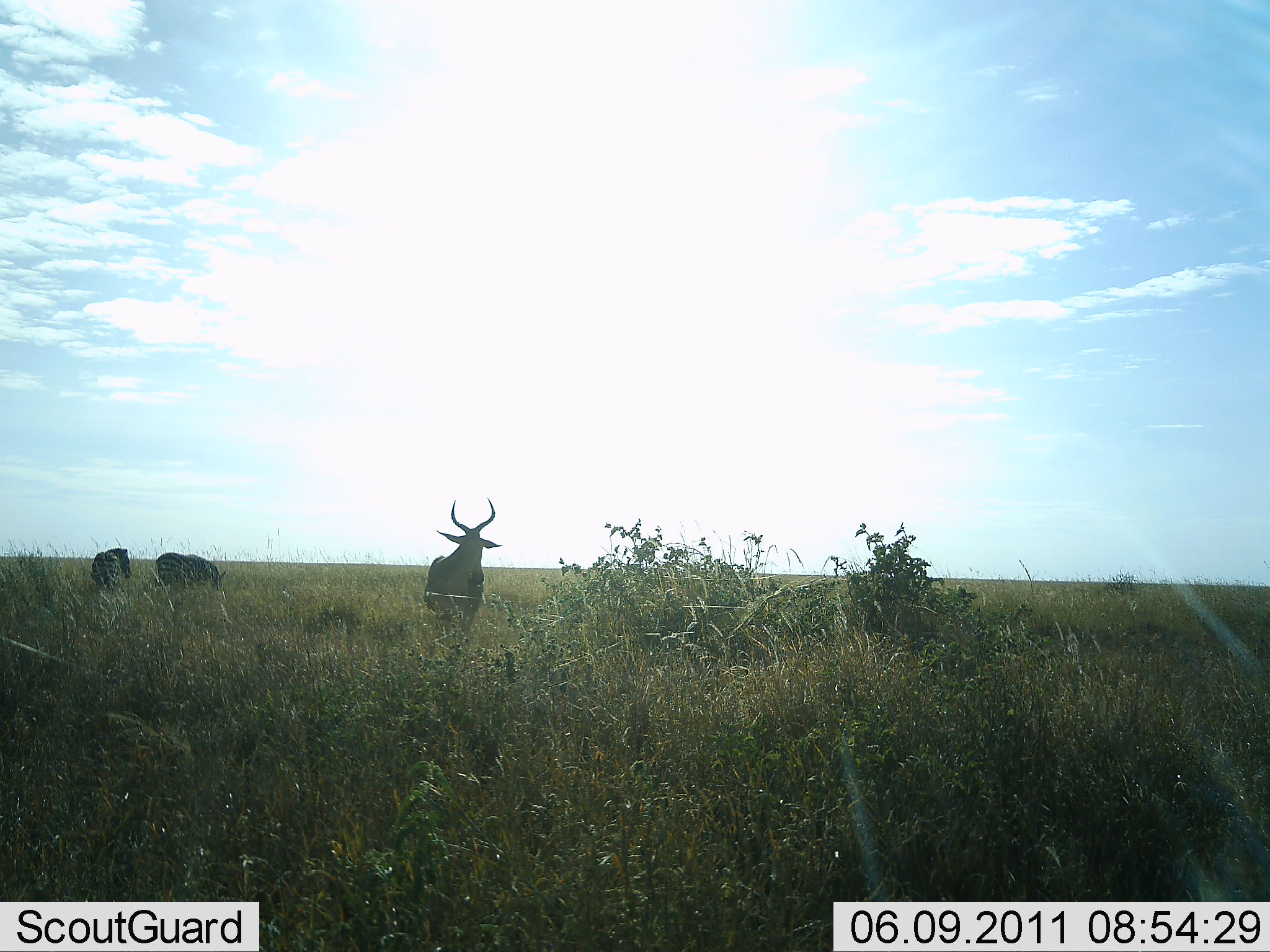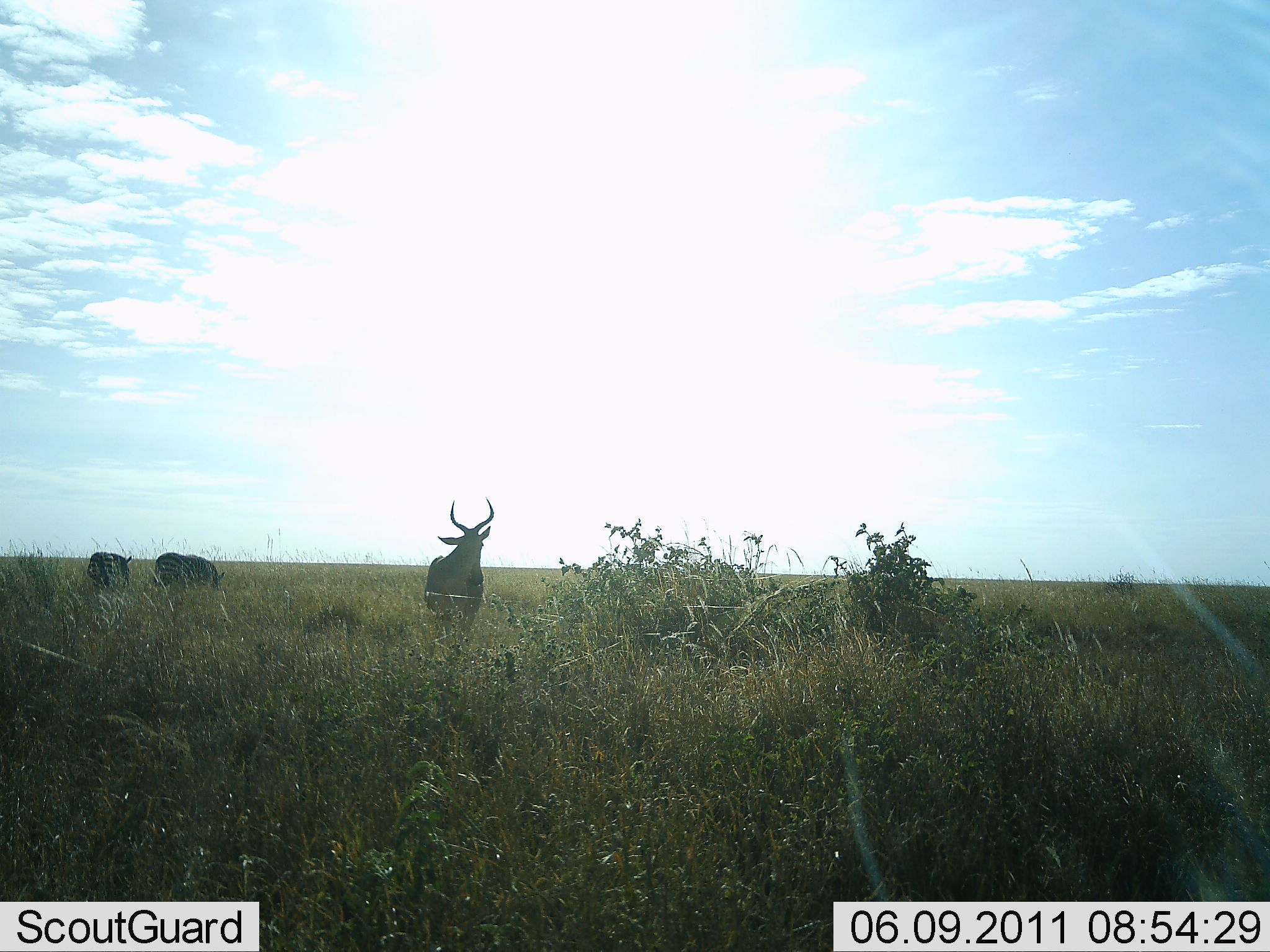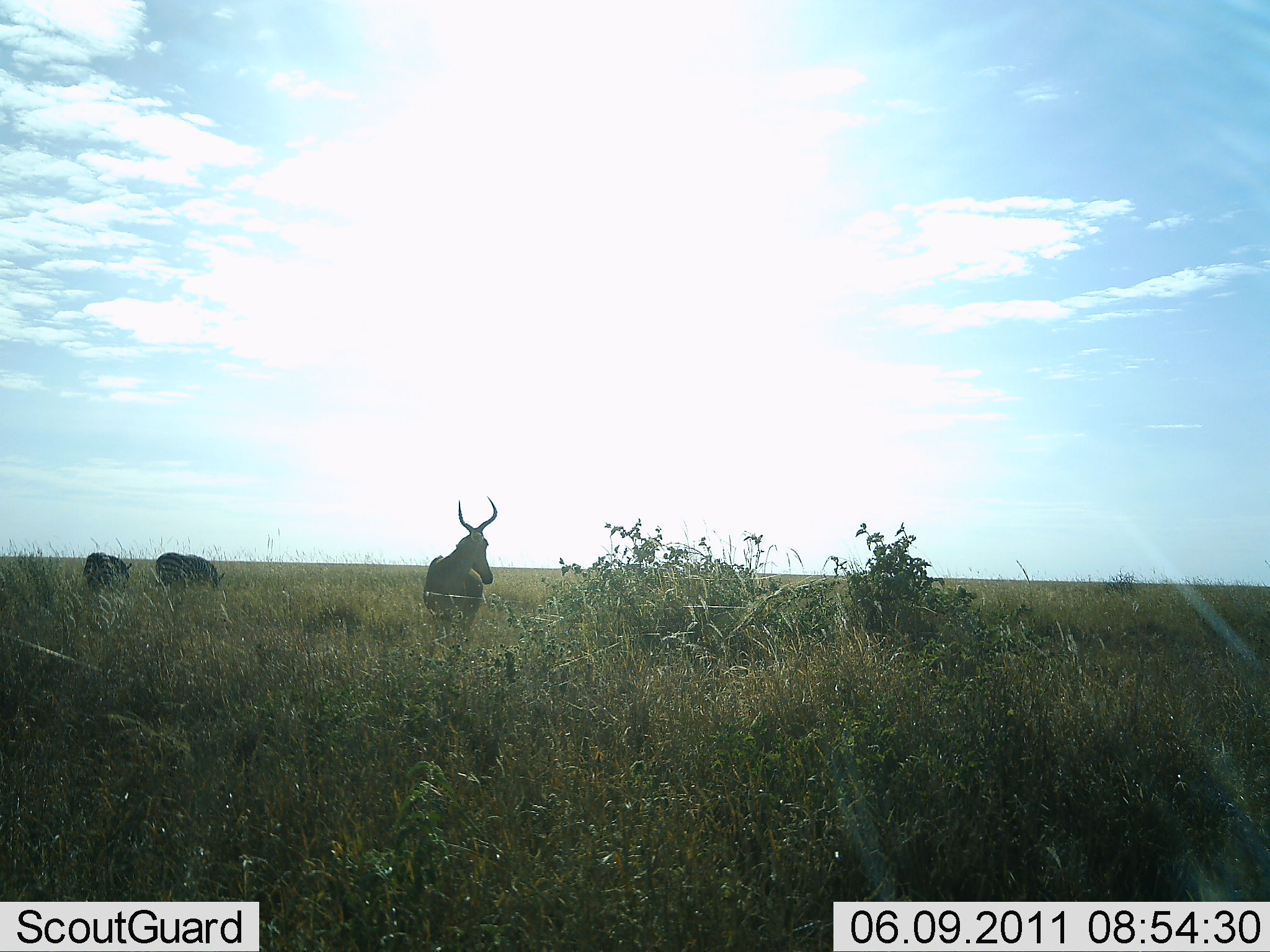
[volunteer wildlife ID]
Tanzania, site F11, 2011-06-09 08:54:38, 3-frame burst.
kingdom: Animalia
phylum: Chordata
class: Mammalia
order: Artiodactyla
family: Bovidae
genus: Alcelaphus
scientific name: Alcelaphus buselaphus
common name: hartebeest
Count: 3.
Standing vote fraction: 100%.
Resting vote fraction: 0%.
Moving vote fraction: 0%.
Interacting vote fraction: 0%.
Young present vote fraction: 0%.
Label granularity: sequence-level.